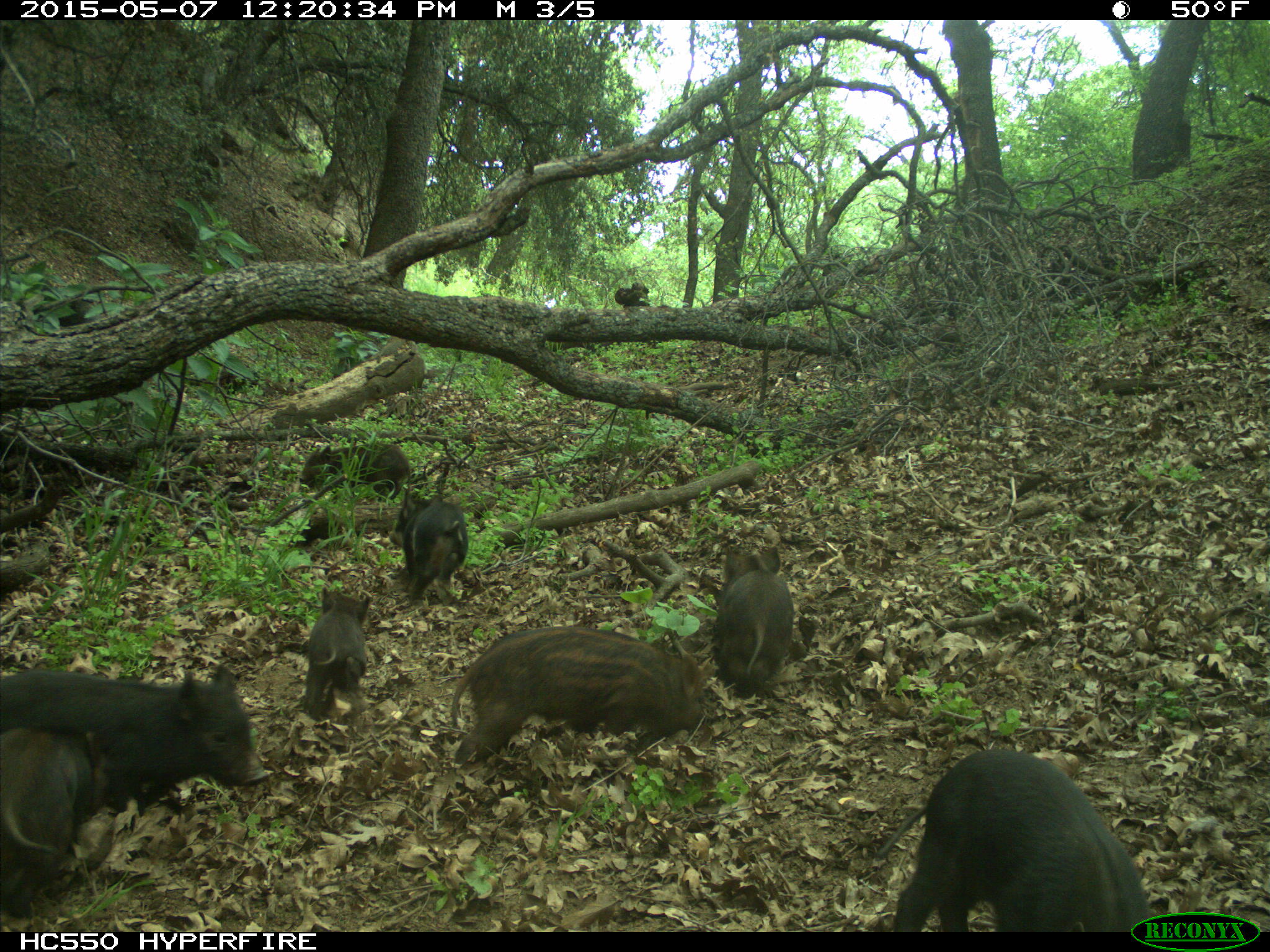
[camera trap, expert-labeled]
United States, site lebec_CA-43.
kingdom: Animalia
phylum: Chordata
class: Mammalia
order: Artiodactyla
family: Suidae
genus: Sus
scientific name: Sus scrofa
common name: wild boar